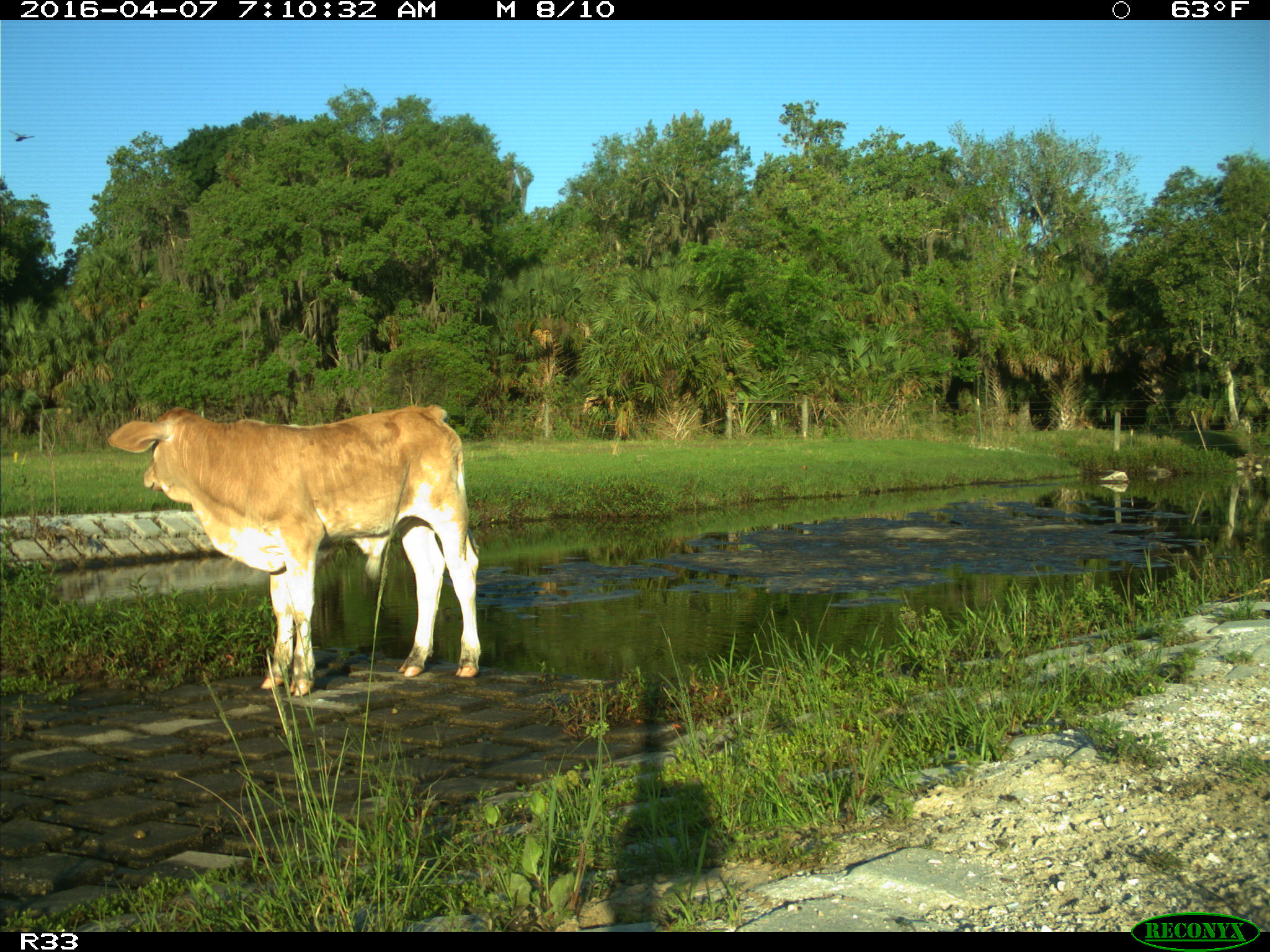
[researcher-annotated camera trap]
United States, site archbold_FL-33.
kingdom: Animalia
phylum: Chordata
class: Mammalia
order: Artiodactyla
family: Bovidae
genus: Bos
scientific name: Bos taurus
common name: domestic cow